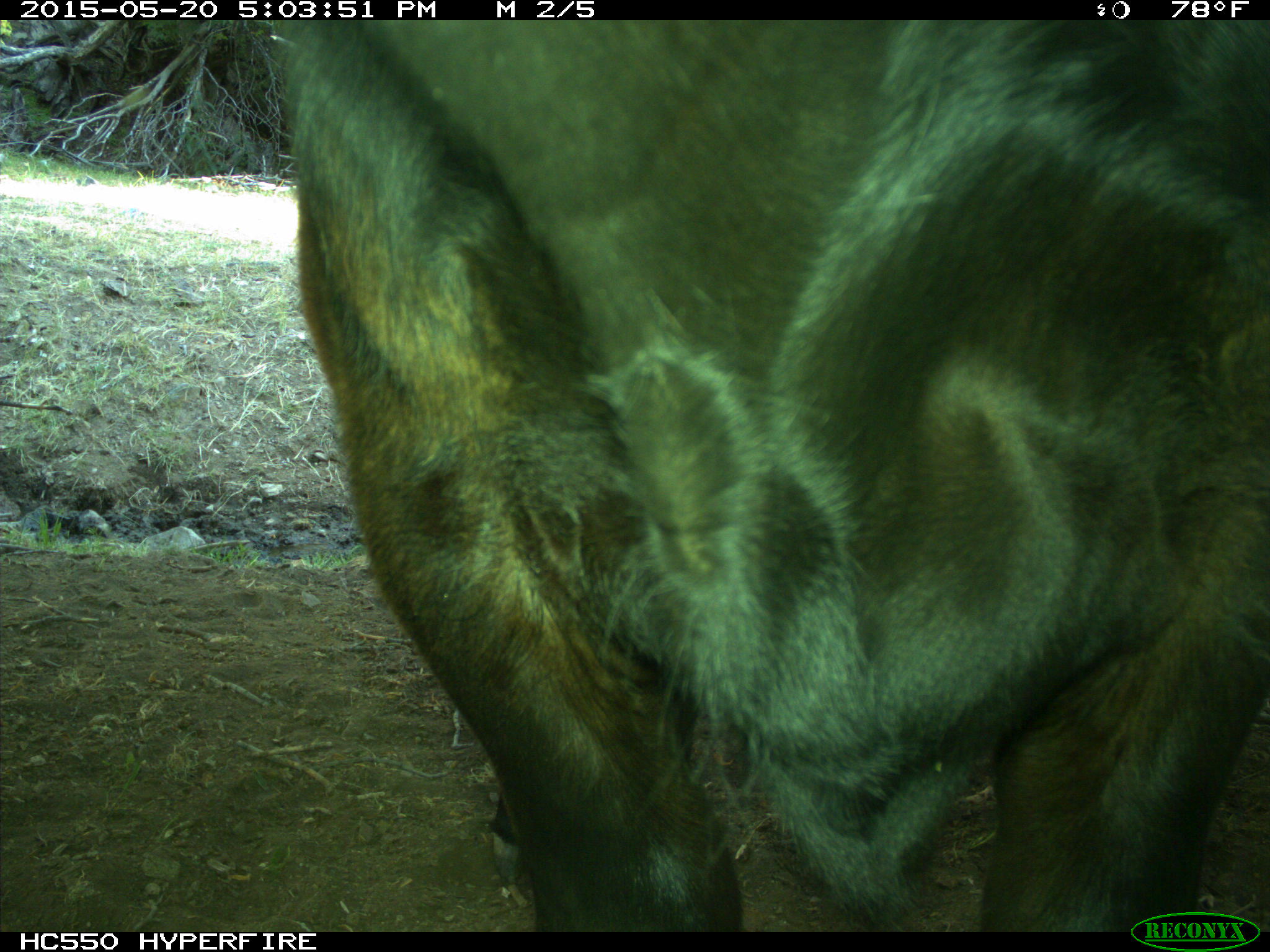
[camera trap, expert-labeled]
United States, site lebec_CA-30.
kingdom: Animalia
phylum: Chordata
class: Mammalia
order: Artiodactyla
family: Bovidae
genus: Bos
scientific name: Bos taurus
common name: domestic cow